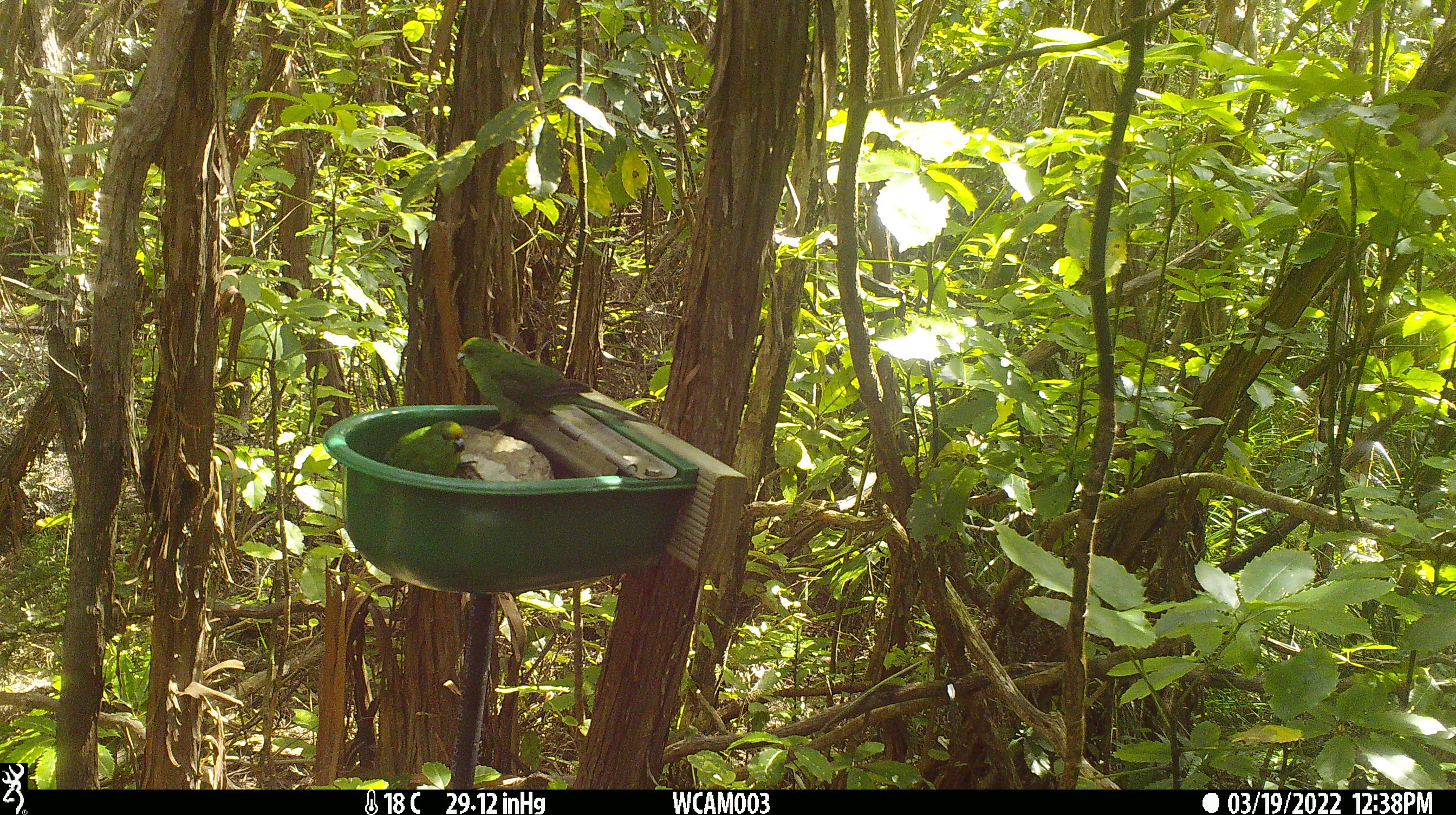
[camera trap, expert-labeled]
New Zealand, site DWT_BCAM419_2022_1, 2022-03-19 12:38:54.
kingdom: Animalia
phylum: Chordata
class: Aves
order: Psittaciformes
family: Psittaculidae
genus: Cyanoramphus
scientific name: Cyanoramphus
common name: parakeet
Parakeet (Cyanoramphus).